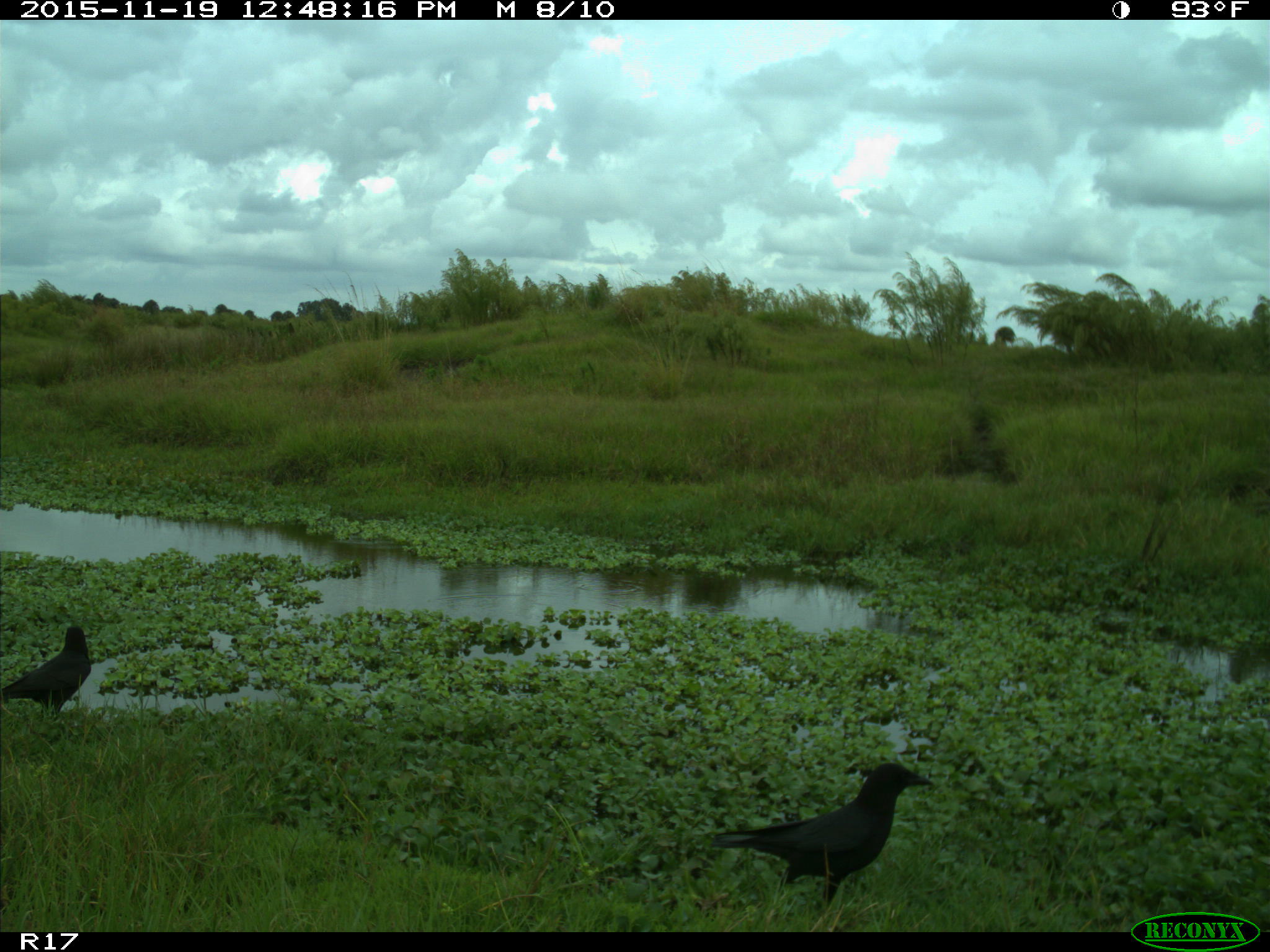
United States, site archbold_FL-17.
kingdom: Animalia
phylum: Chordata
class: Aves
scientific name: Aves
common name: birds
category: unidentified bird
Unidentified bird (birds) (Aves).